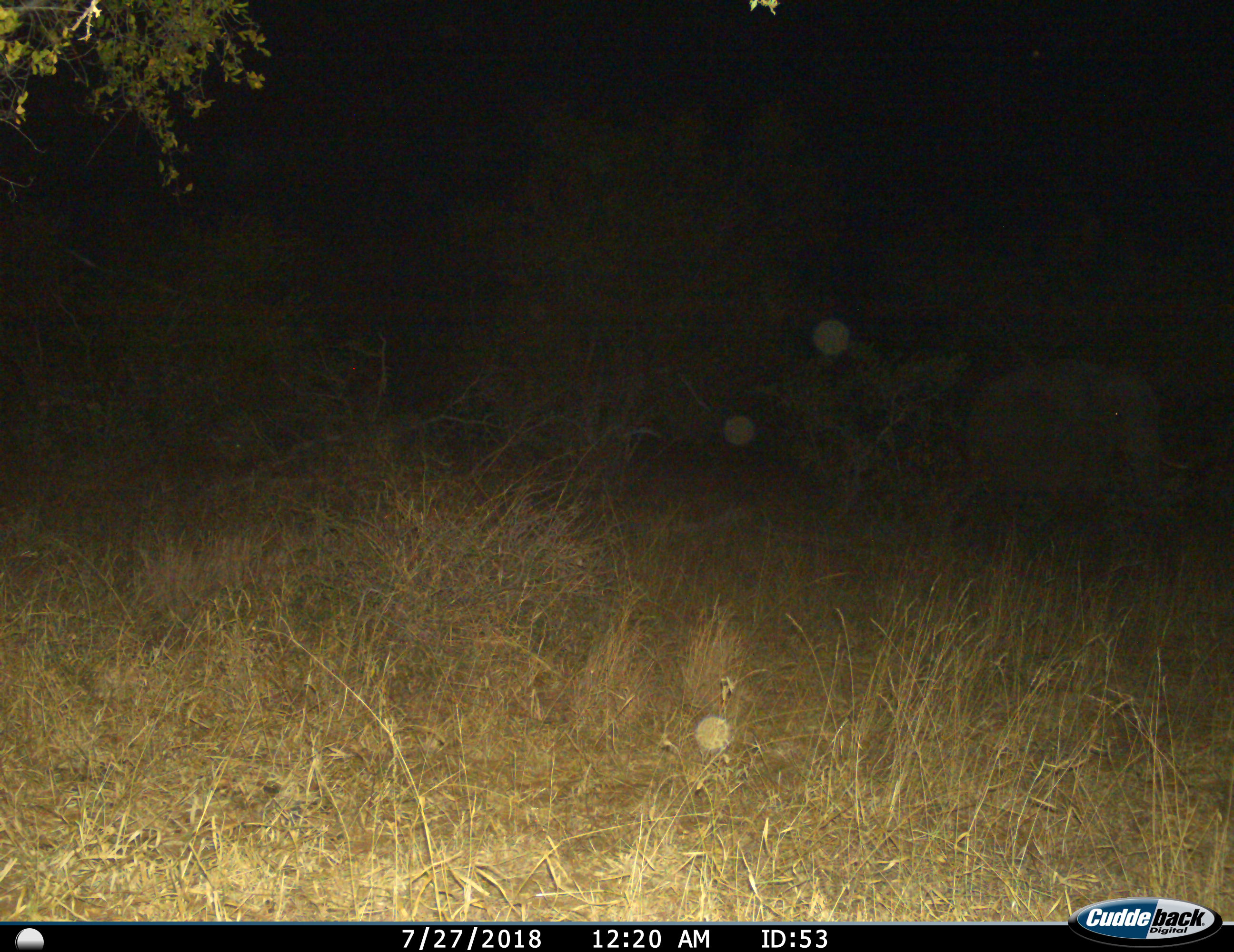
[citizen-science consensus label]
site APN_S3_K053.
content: unidentified animal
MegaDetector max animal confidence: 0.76